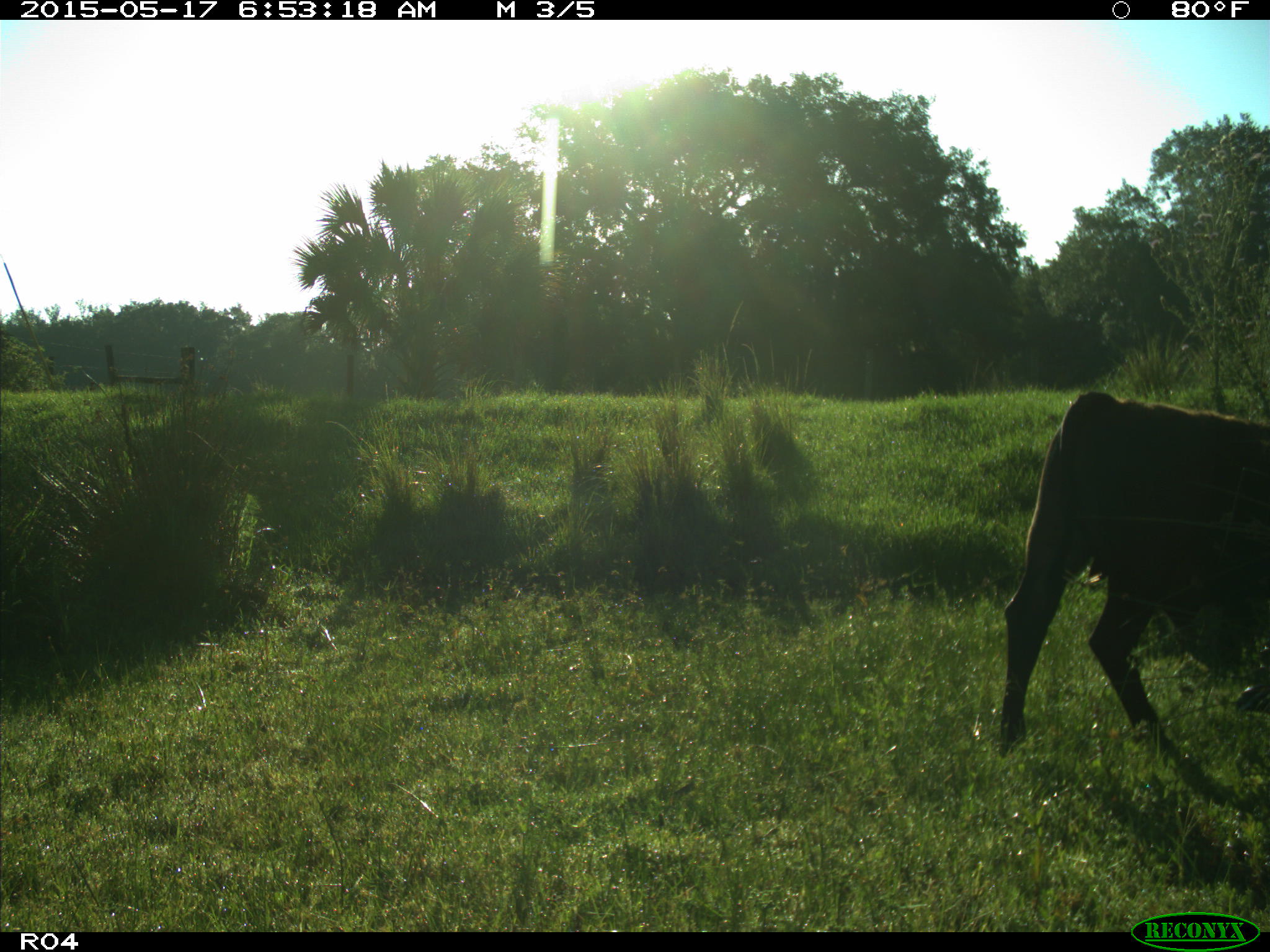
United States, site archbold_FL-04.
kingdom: Animalia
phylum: Chordata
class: Mammalia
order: Artiodactyla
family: Bovidae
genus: Bos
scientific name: Bos taurus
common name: domestic cow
Bos taurus (domestic cow).